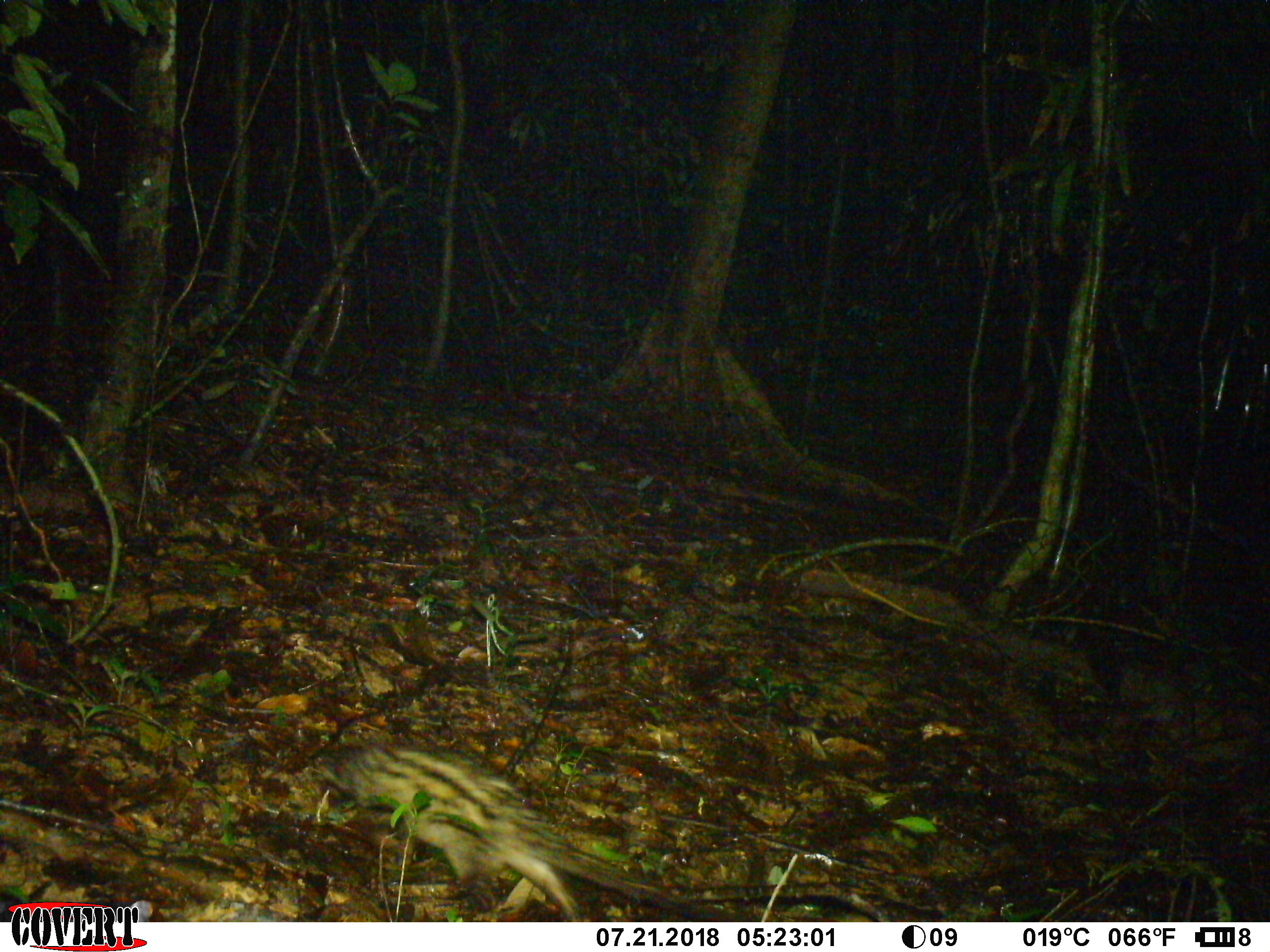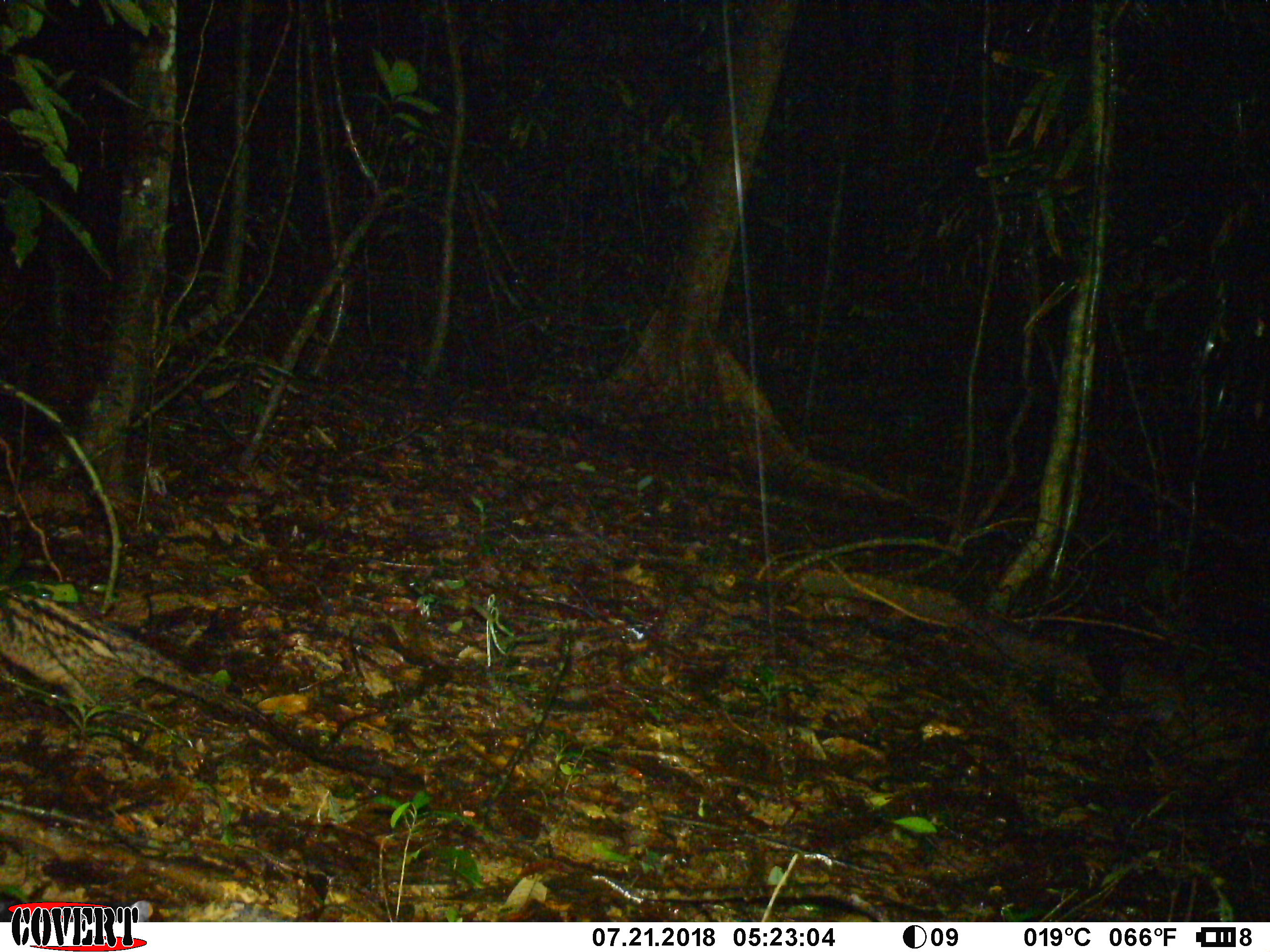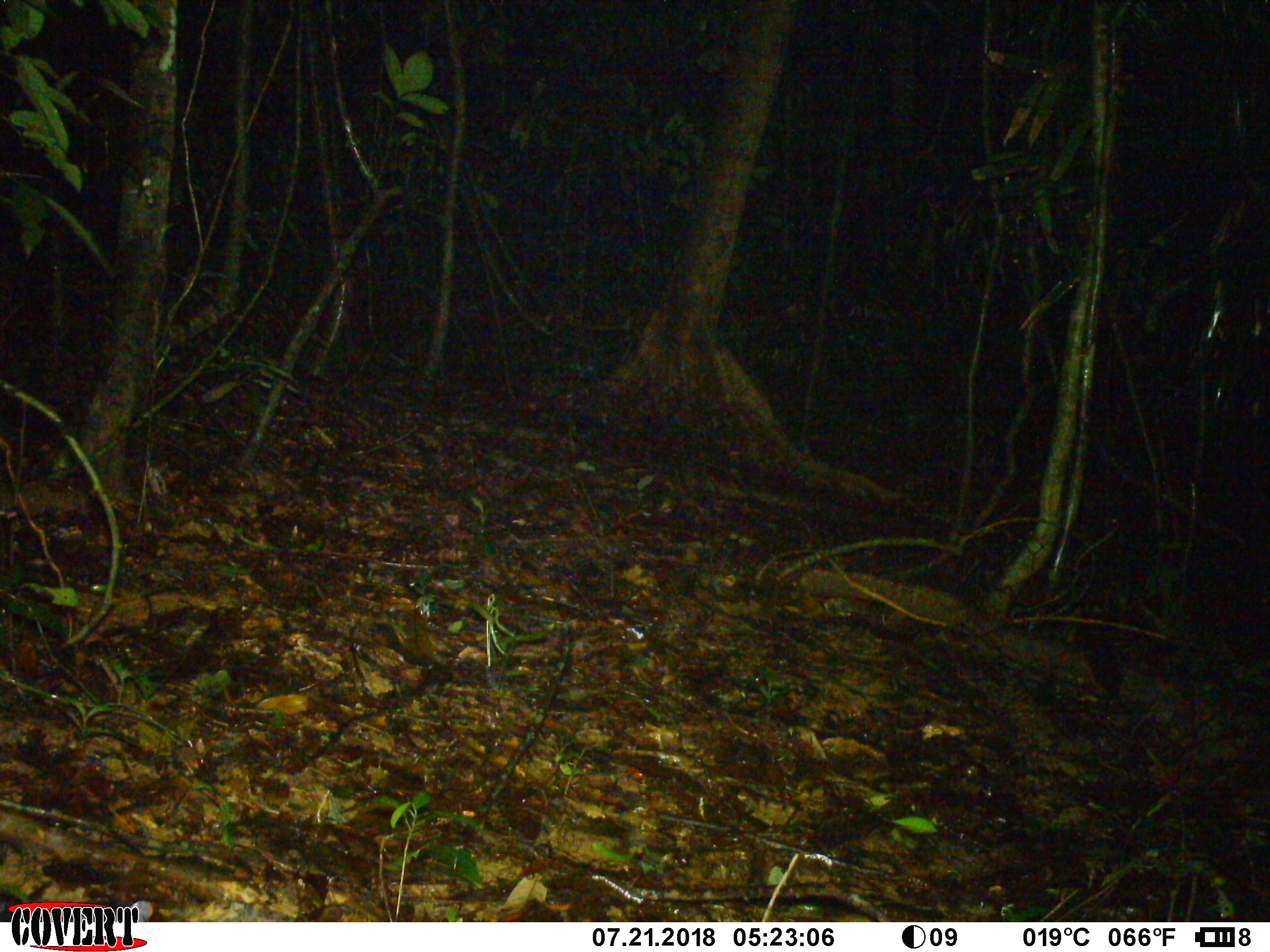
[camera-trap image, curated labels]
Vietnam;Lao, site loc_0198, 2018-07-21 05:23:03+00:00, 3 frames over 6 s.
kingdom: Animalia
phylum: Chordata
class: Mammalia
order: Carnivora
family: Viverridae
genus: Paradoxurus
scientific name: Paradoxurus hermaphroditus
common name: common palm civet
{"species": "common palm civet (Paradoxurus hermaphroditus)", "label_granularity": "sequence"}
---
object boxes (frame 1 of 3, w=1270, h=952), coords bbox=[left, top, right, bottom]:
common palm civet: bbox=[309, 741, 753, 922]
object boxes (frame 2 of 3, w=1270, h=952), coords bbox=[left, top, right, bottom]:
common palm civet: bbox=[0, 583, 427, 791]